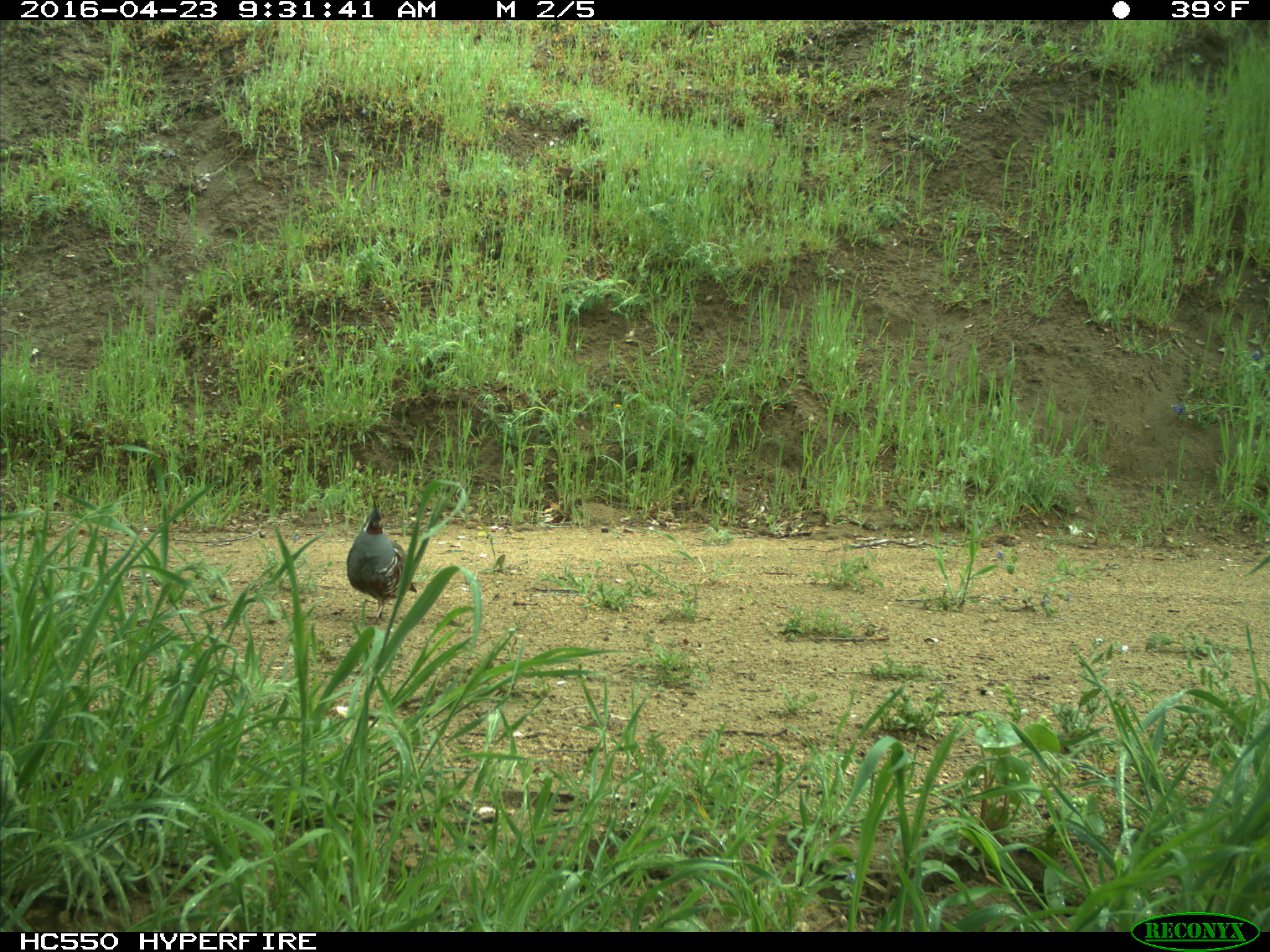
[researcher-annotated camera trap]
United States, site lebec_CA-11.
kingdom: Animalia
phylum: Chordata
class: Aves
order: Galliformes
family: Odontophoridae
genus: Callipepla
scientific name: Callipepla californica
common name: california quail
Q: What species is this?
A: Callipepla californica (california quail).